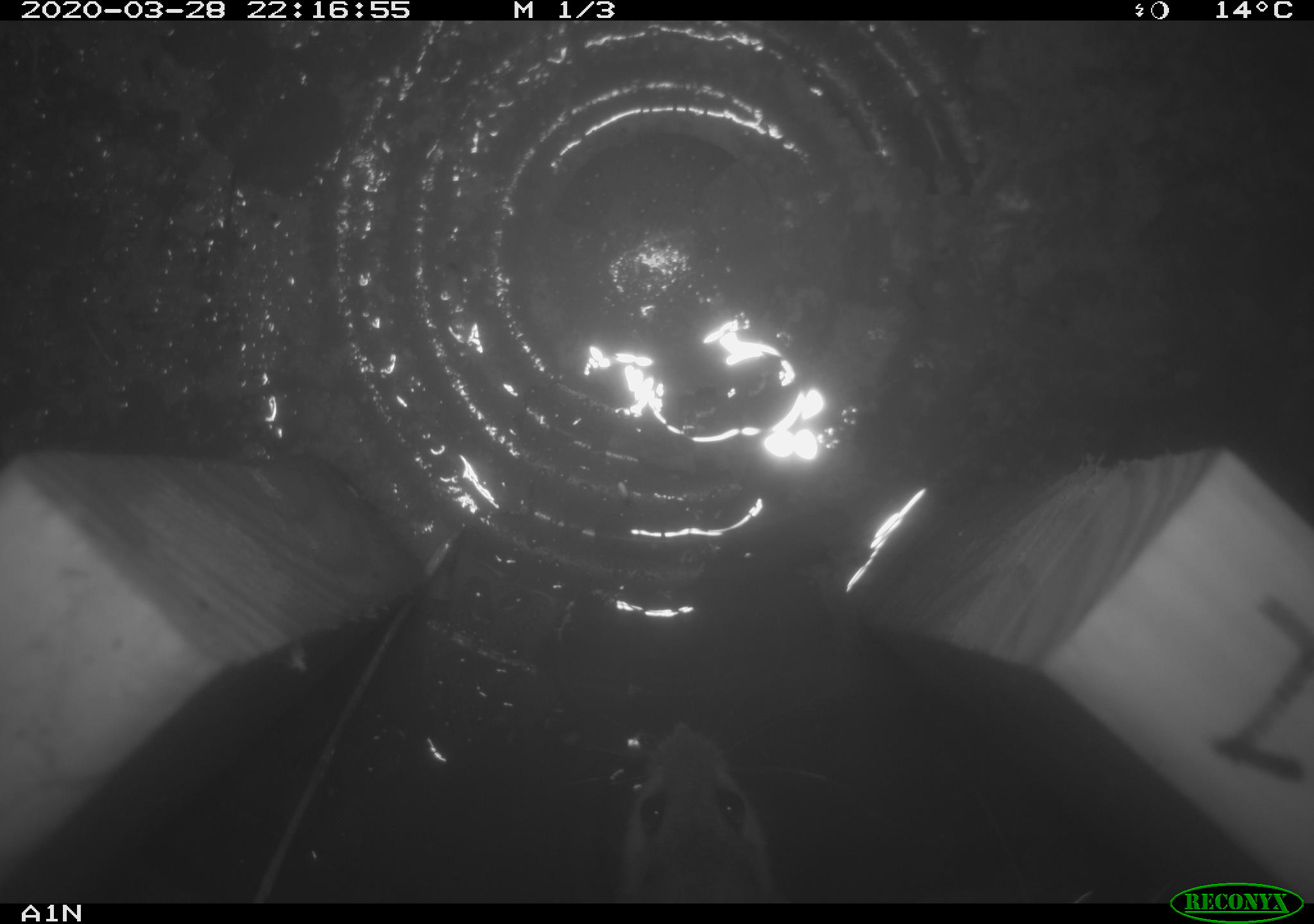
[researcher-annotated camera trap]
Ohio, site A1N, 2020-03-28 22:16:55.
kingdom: Animalia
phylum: Chordata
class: Mammalia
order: Rodentia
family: Cricetidae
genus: Peromyscus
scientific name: Peromyscus leucopus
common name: white-footed mouse